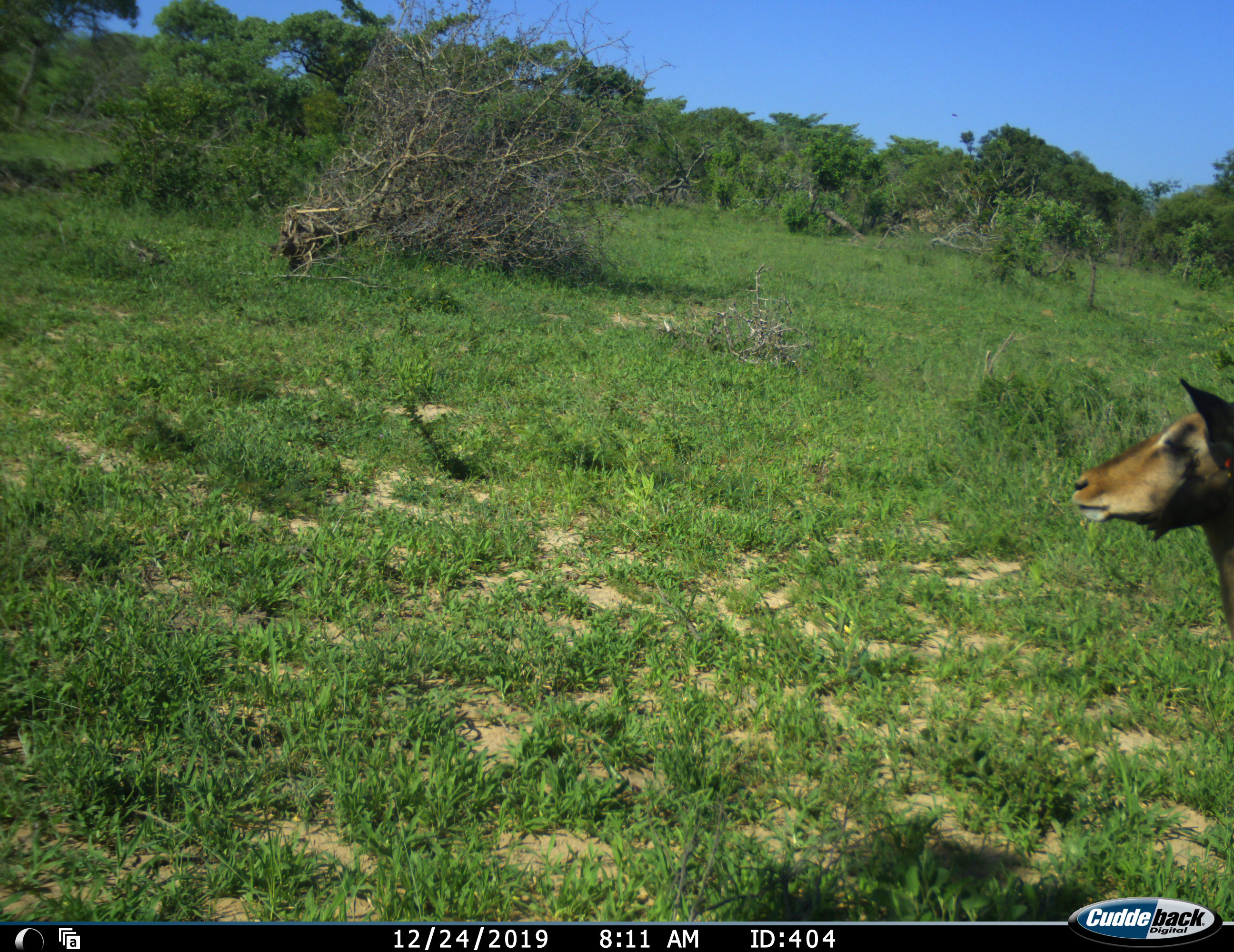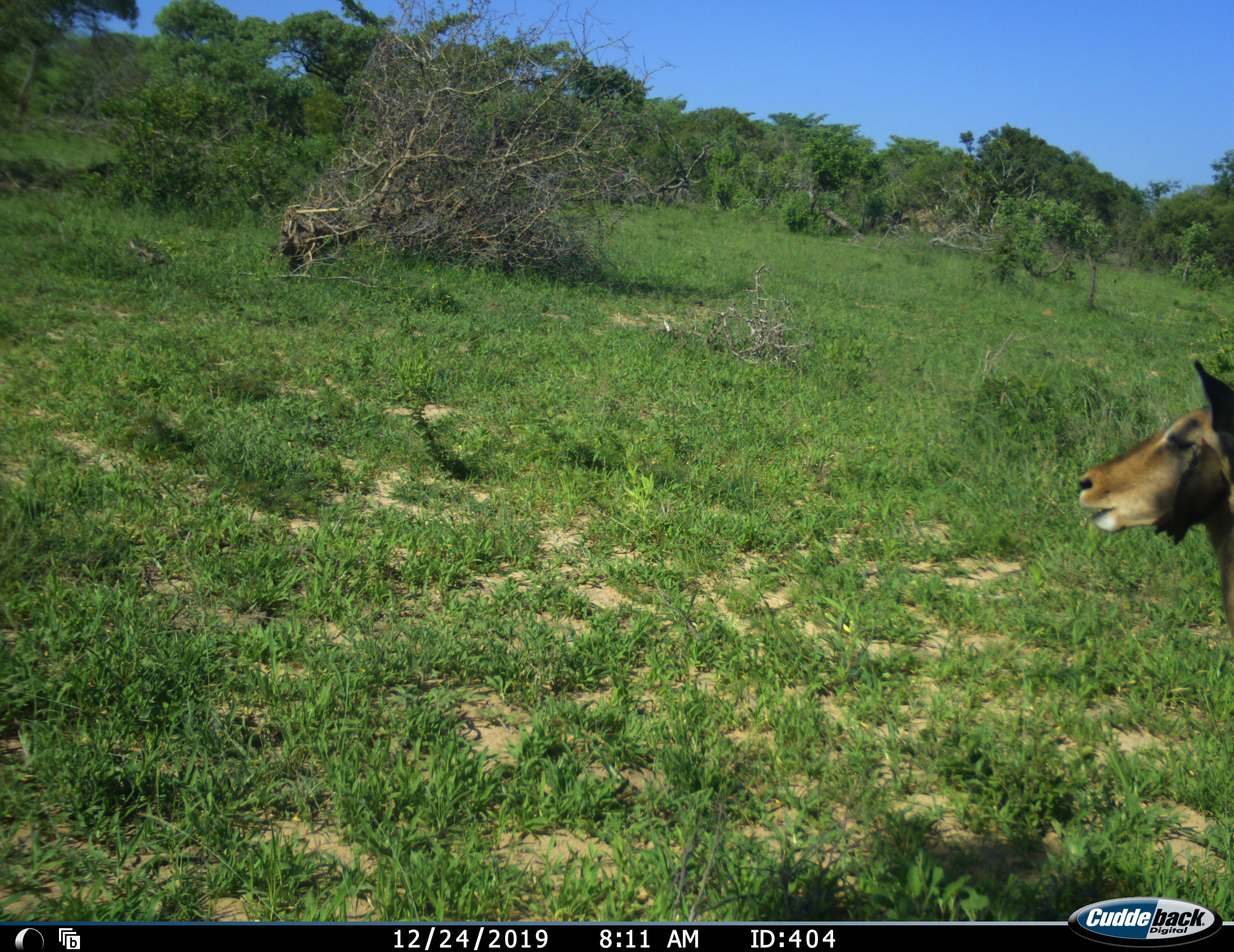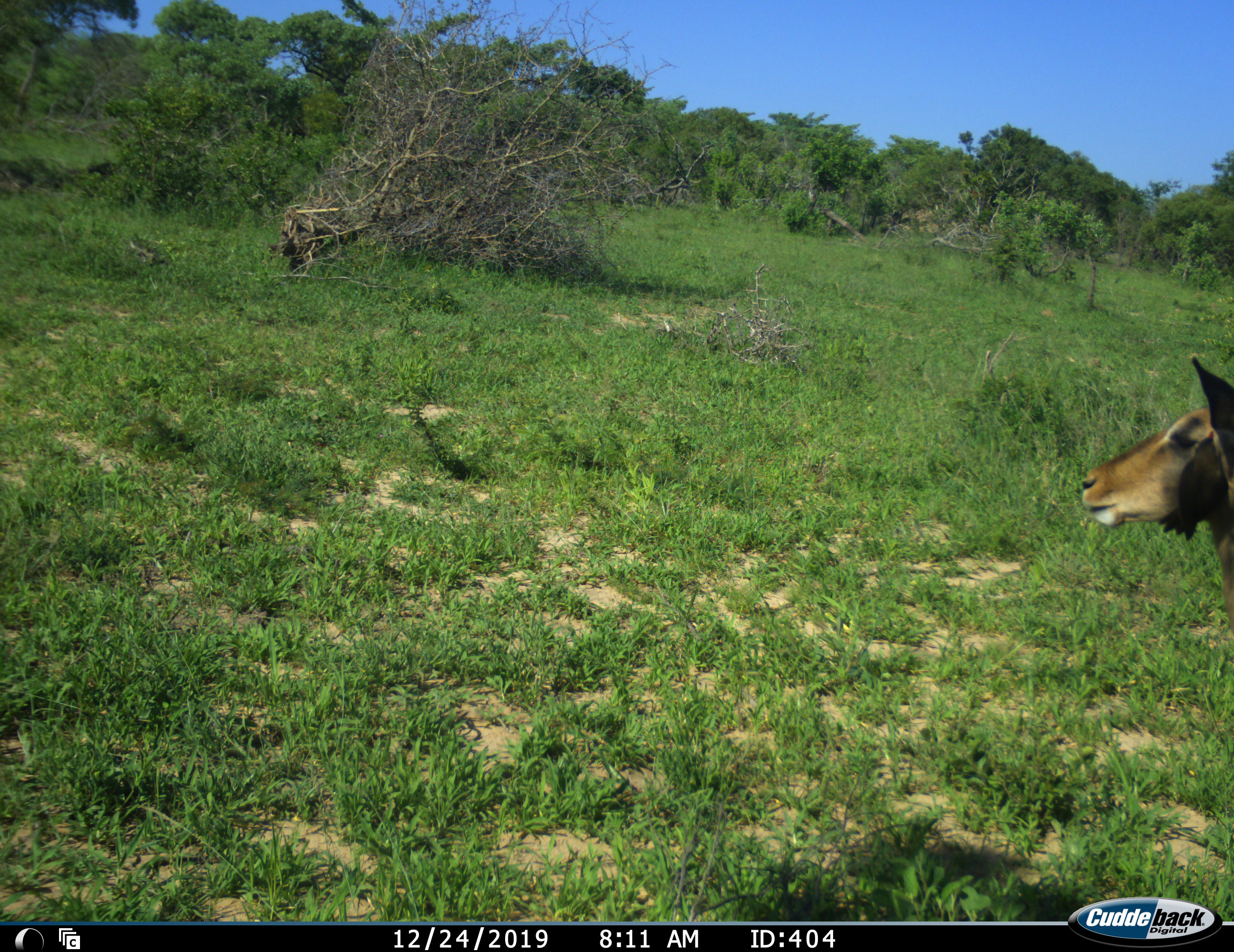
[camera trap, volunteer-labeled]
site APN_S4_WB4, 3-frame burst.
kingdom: Animalia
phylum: Chordata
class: Mammalia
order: Artiodactyla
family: Bovidae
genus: Aepyceros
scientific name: Aepyceros melampus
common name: impala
Impala (Aepyceros melampus), count 1. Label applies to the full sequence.